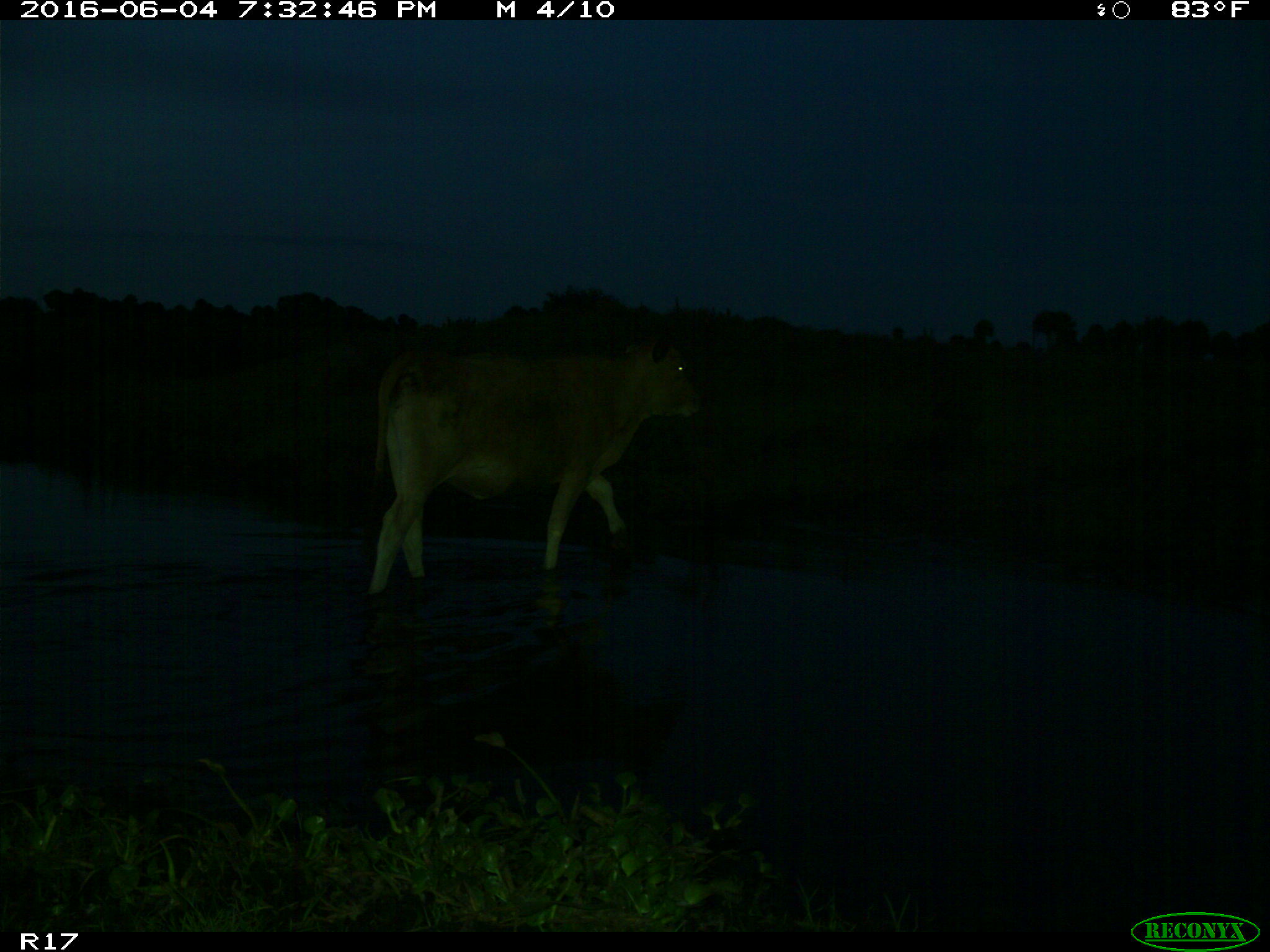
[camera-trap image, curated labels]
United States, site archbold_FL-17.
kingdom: Animalia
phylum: Chordata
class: Mammalia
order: Artiodactyla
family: Bovidae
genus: Bos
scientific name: Bos taurus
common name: domestic cow